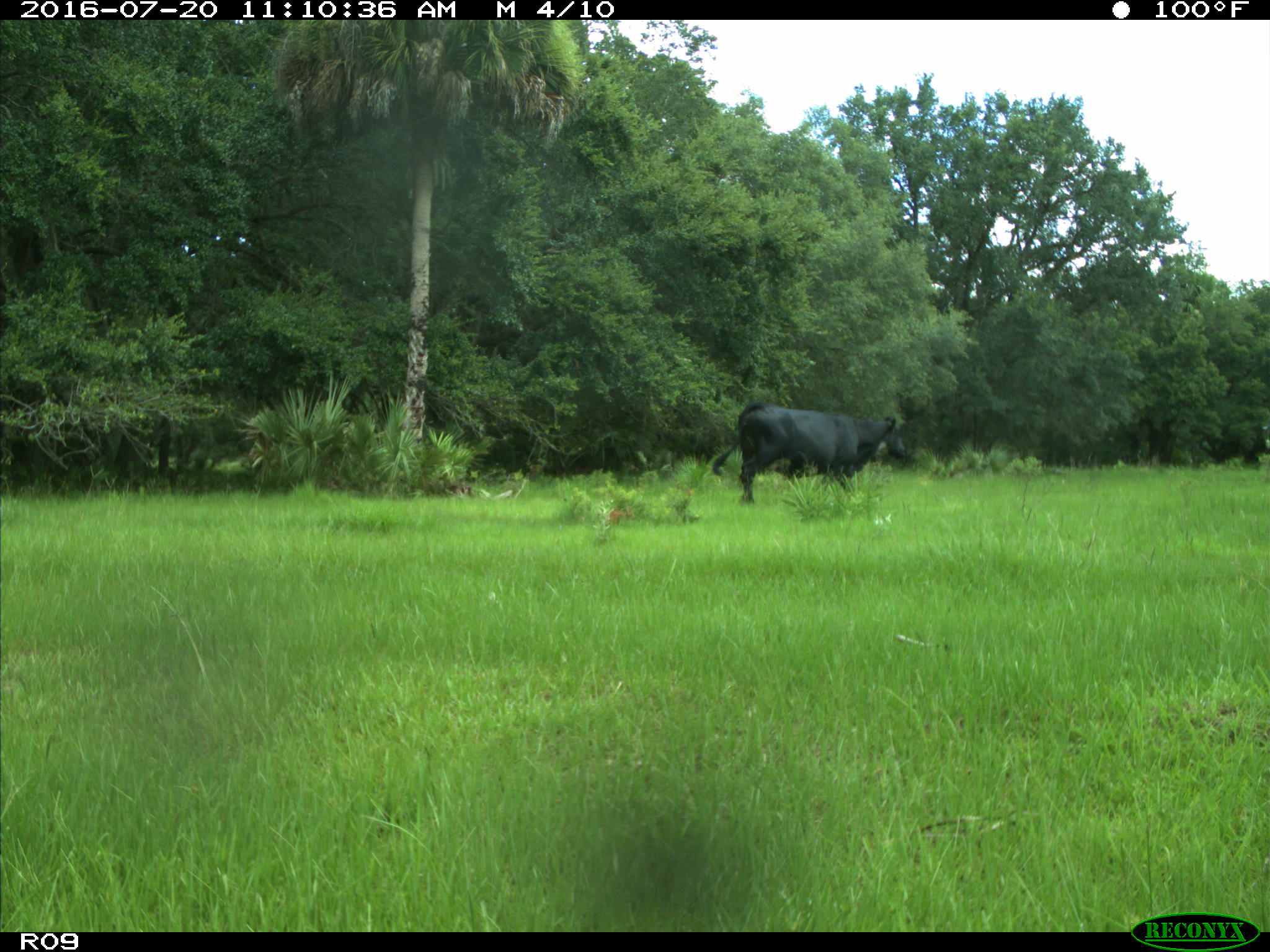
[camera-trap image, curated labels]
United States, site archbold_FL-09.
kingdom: Animalia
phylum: Chordata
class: Mammalia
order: Artiodactyla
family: Bovidae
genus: Bos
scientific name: Bos taurus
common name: domestic cow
Bos taurus (domestic cow).